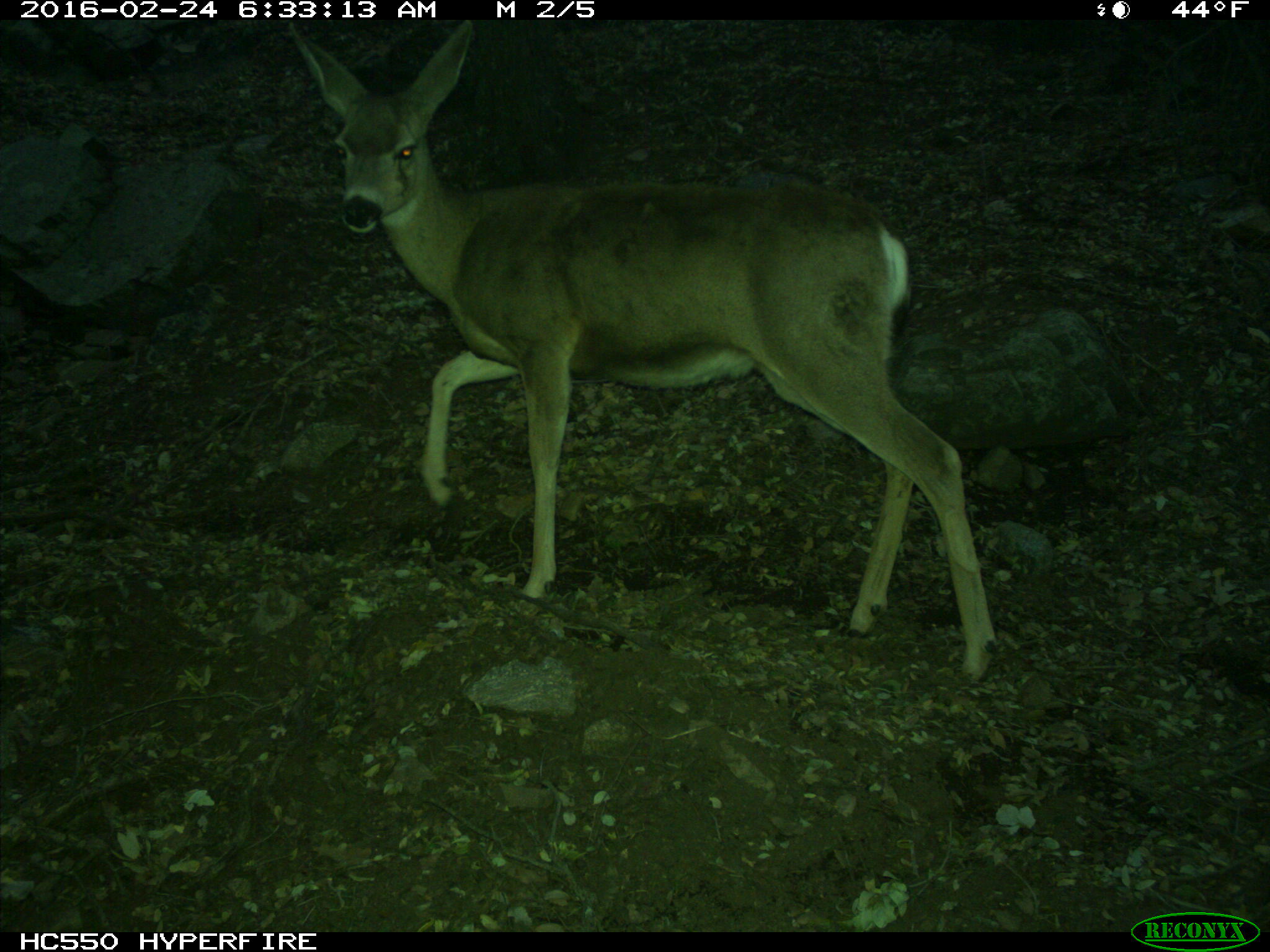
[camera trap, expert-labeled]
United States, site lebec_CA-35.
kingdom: Animalia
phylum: Chordata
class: Mammalia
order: Artiodactyla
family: Cervidae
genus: Odocoileus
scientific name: Odocoileus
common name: deer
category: unidentified deer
Unidentified deer (deer) (Odocoileus).